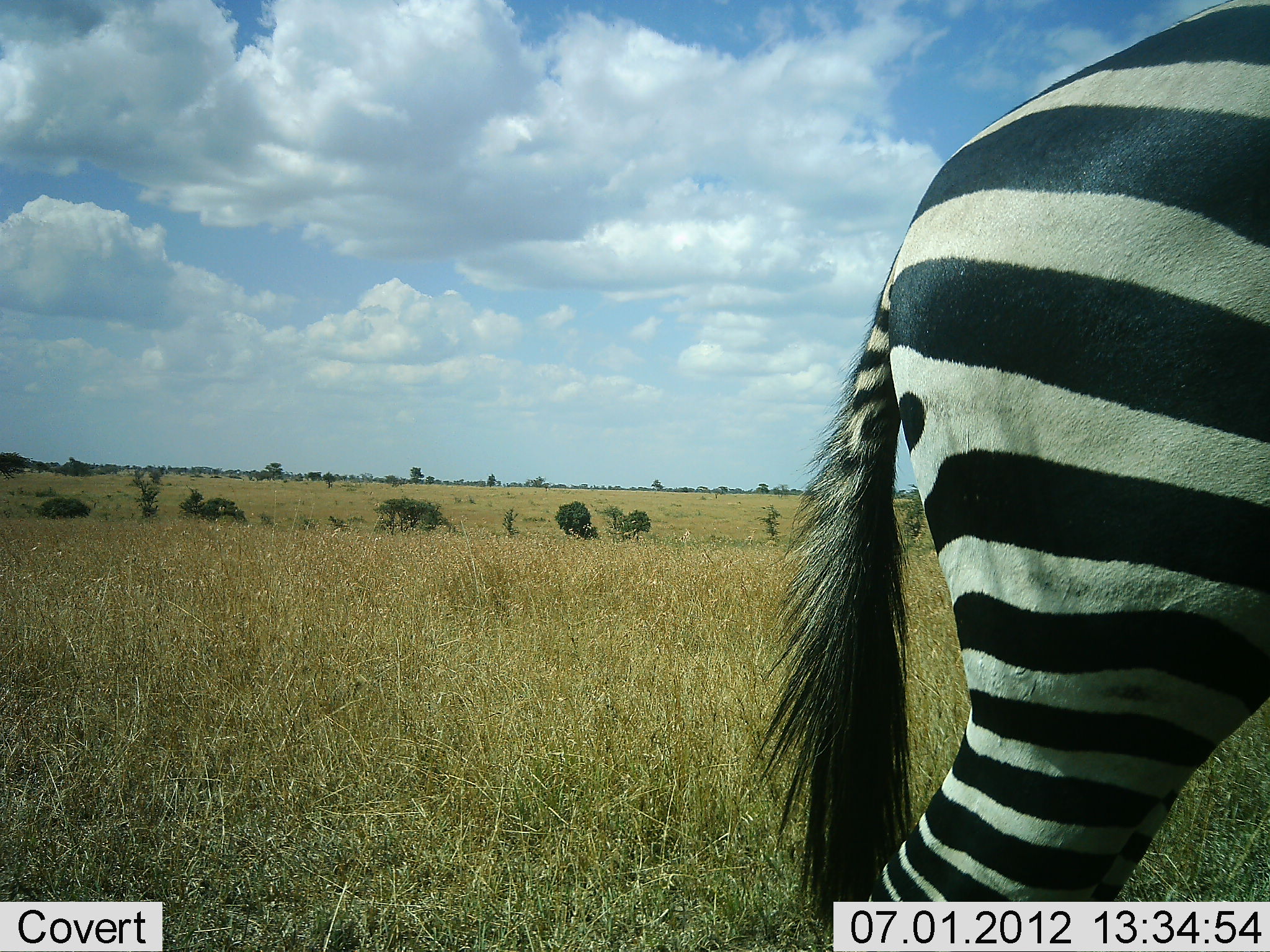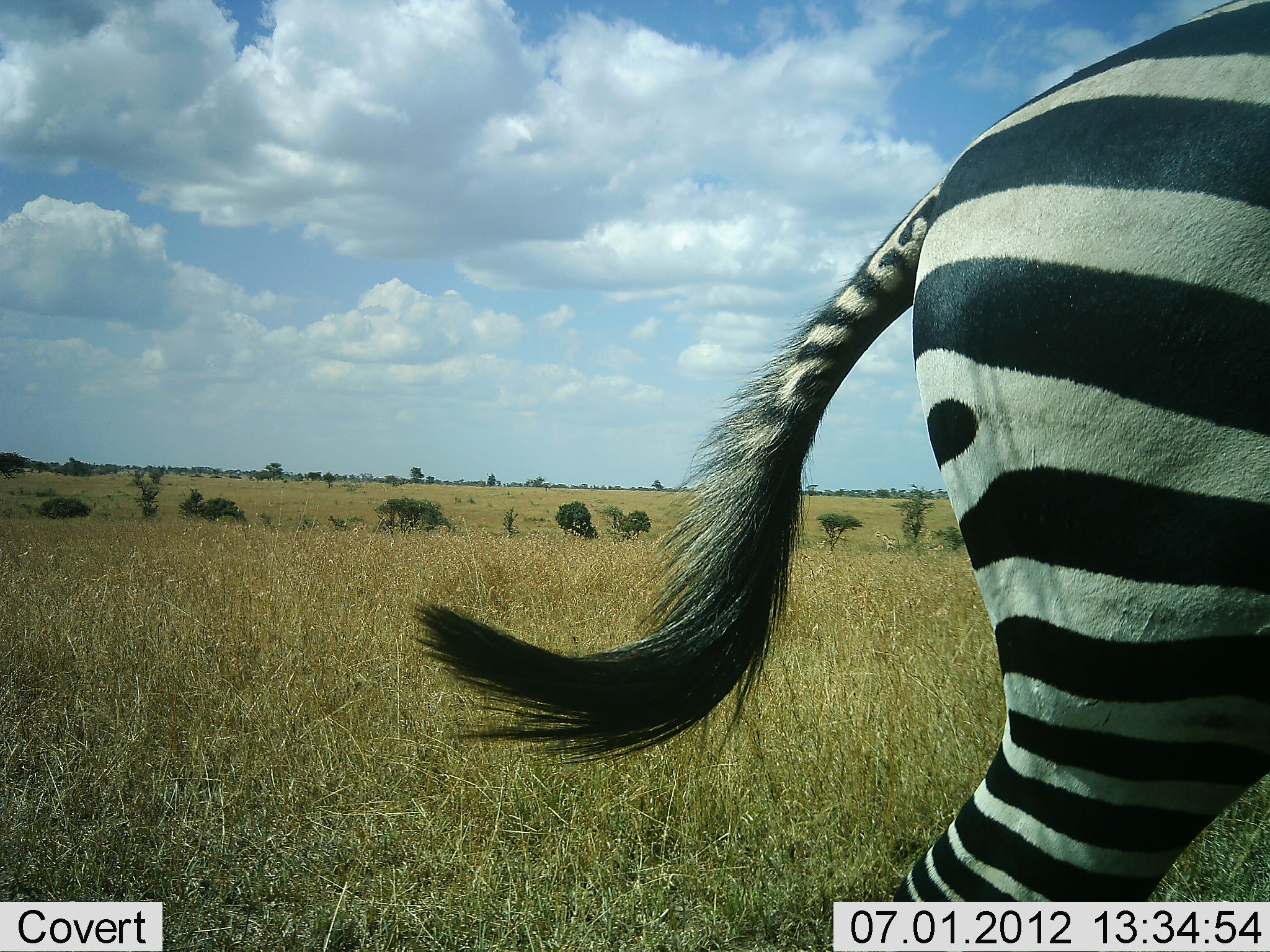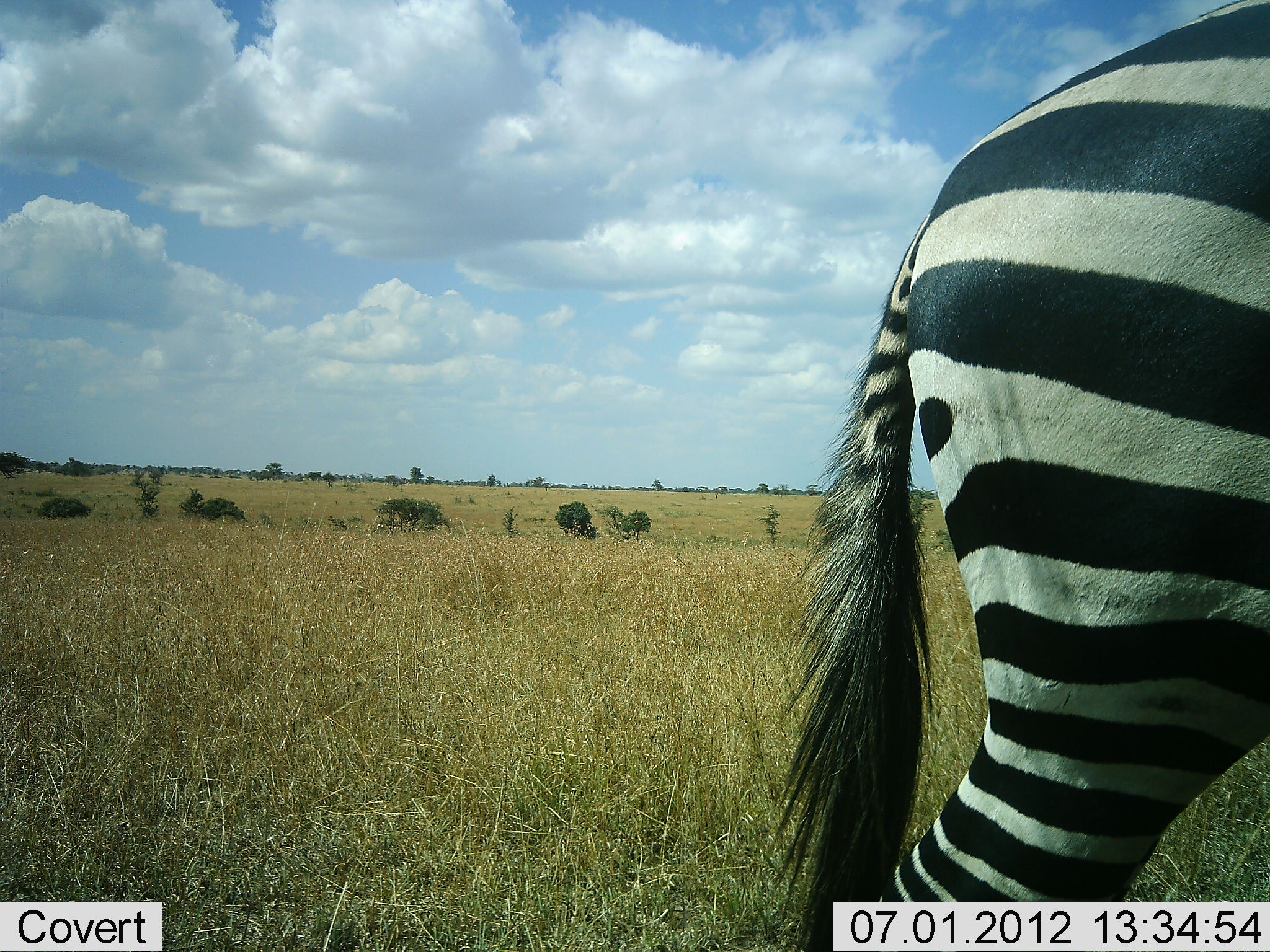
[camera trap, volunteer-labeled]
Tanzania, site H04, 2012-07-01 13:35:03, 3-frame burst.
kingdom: Animalia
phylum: Chordata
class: Mammalia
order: Perissodactyla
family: Equidae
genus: Equus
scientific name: Equus quagga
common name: plains zebra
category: zebra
Zebra (plains zebra) (Equus quagga), count 1. Behavior (volunteer vote fractions): standing 60%, resting 0%, moving 40%, interacting 0%. Young present (vote fraction): 0%. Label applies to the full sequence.